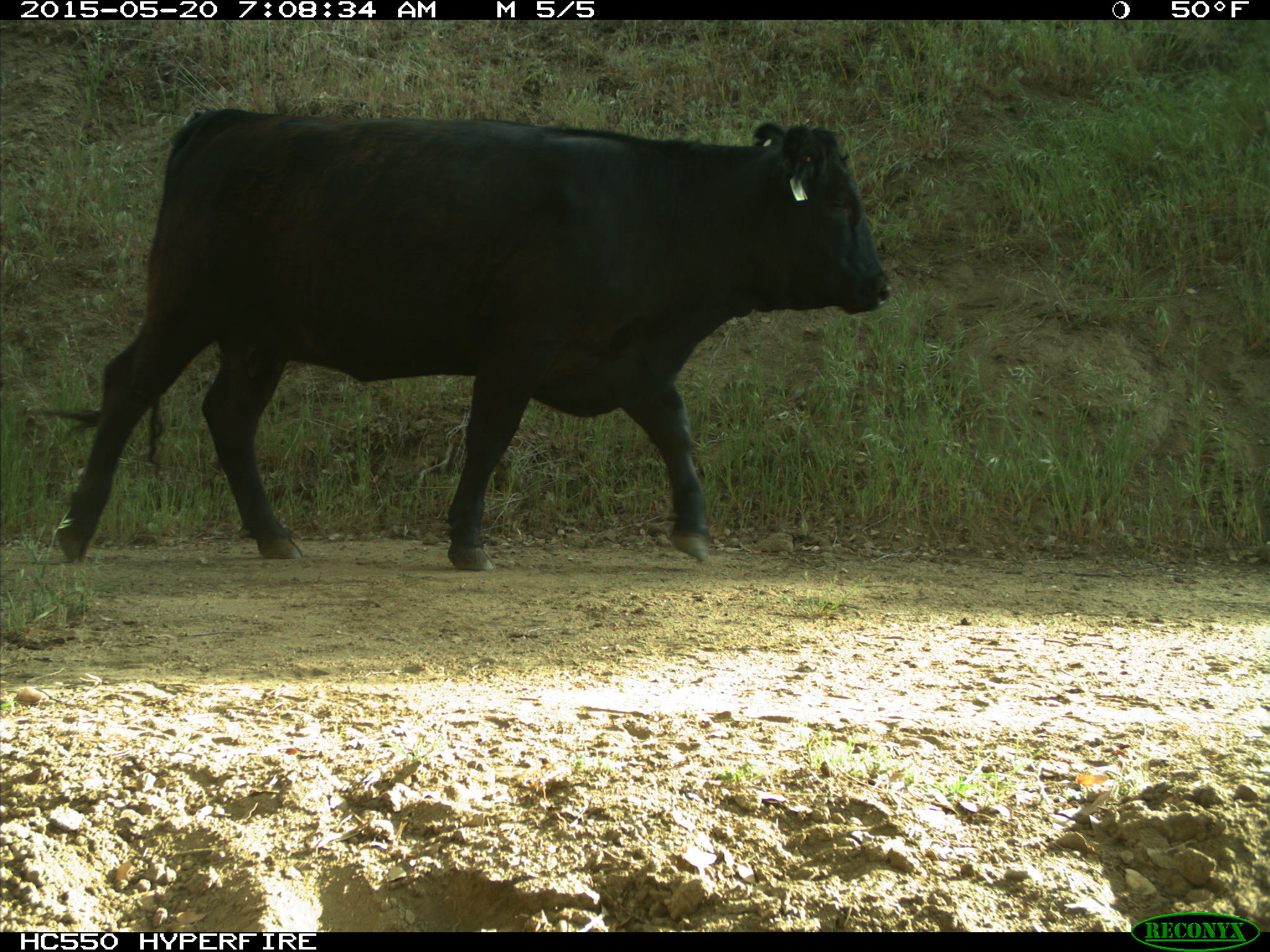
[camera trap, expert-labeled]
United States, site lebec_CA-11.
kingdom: Animalia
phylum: Chordata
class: Mammalia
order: Artiodactyla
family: Bovidae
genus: Bos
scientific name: Bos taurus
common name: domestic cow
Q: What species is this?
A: Bos taurus (domestic cow).